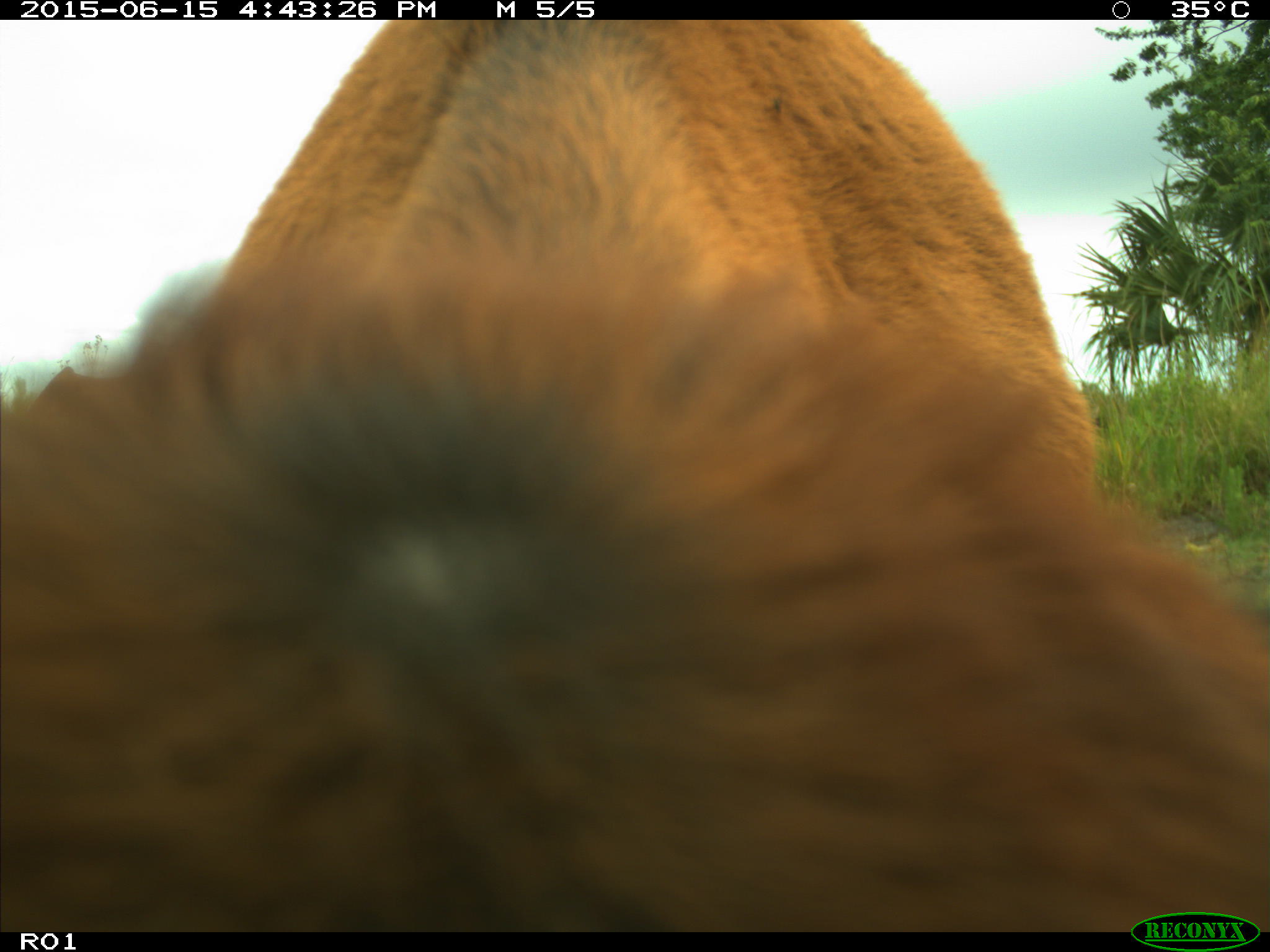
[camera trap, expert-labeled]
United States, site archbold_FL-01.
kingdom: Animalia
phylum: Chordata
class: Mammalia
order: Artiodactyla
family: Bovidae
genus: Bos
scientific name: Bos taurus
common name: domestic cow